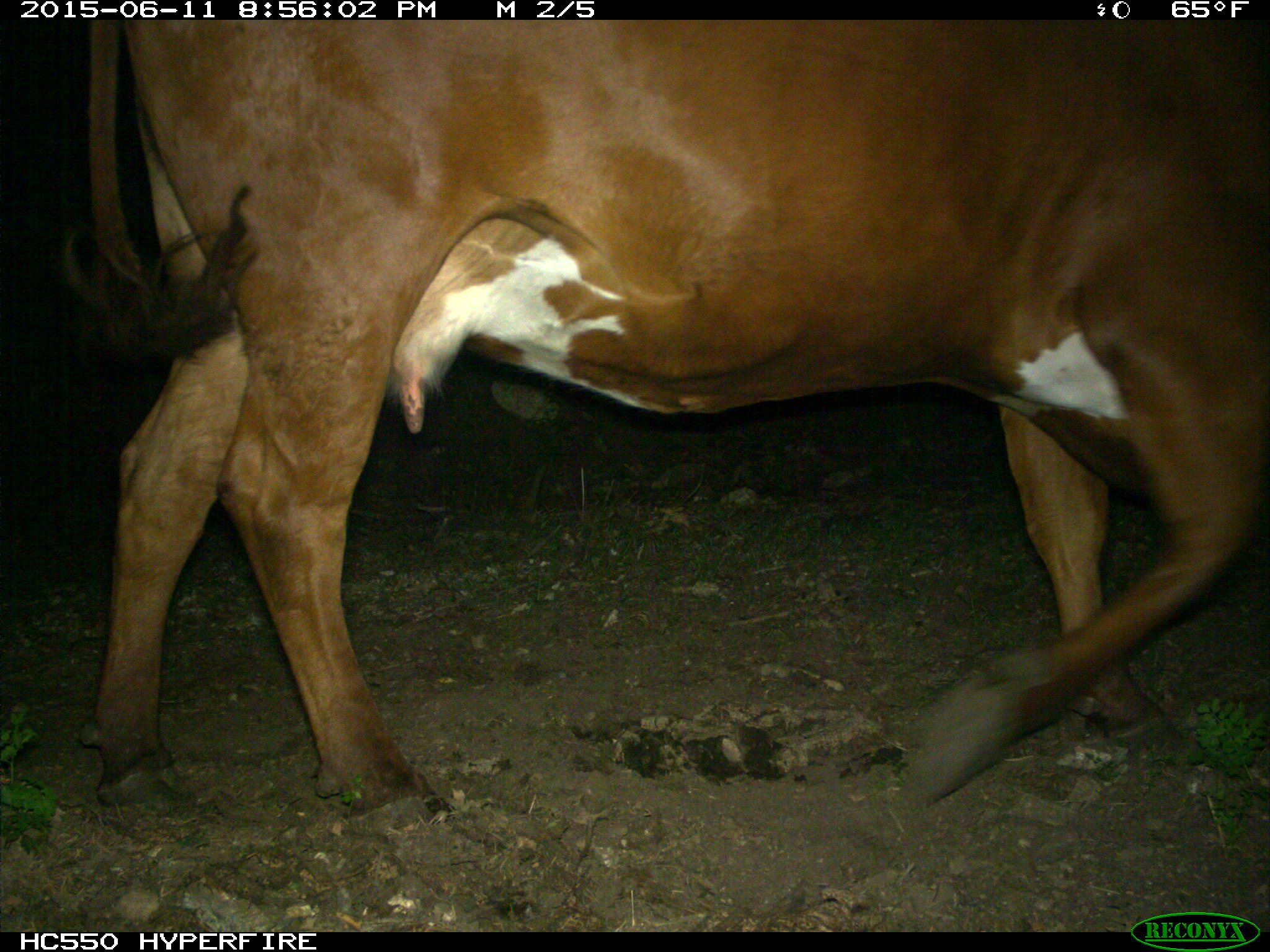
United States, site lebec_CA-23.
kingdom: Animalia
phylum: Chordata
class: Mammalia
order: Artiodactyla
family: Bovidae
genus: Bos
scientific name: Bos taurus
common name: domestic cow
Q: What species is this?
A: Bos taurus (domestic cow).